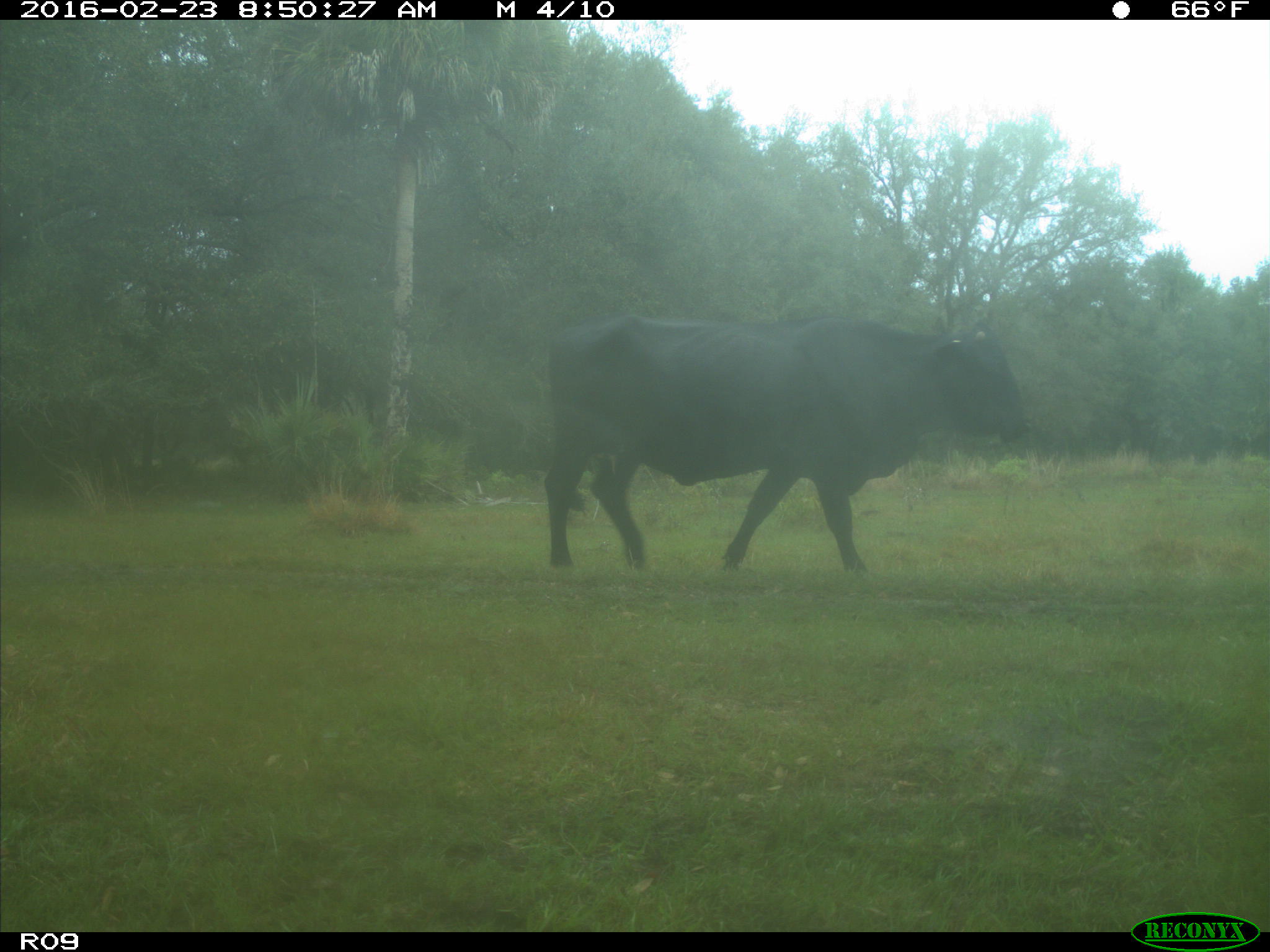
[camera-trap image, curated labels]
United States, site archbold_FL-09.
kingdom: Animalia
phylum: Chordata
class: Mammalia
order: Artiodactyla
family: Bovidae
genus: Bos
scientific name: Bos taurus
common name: domestic cow